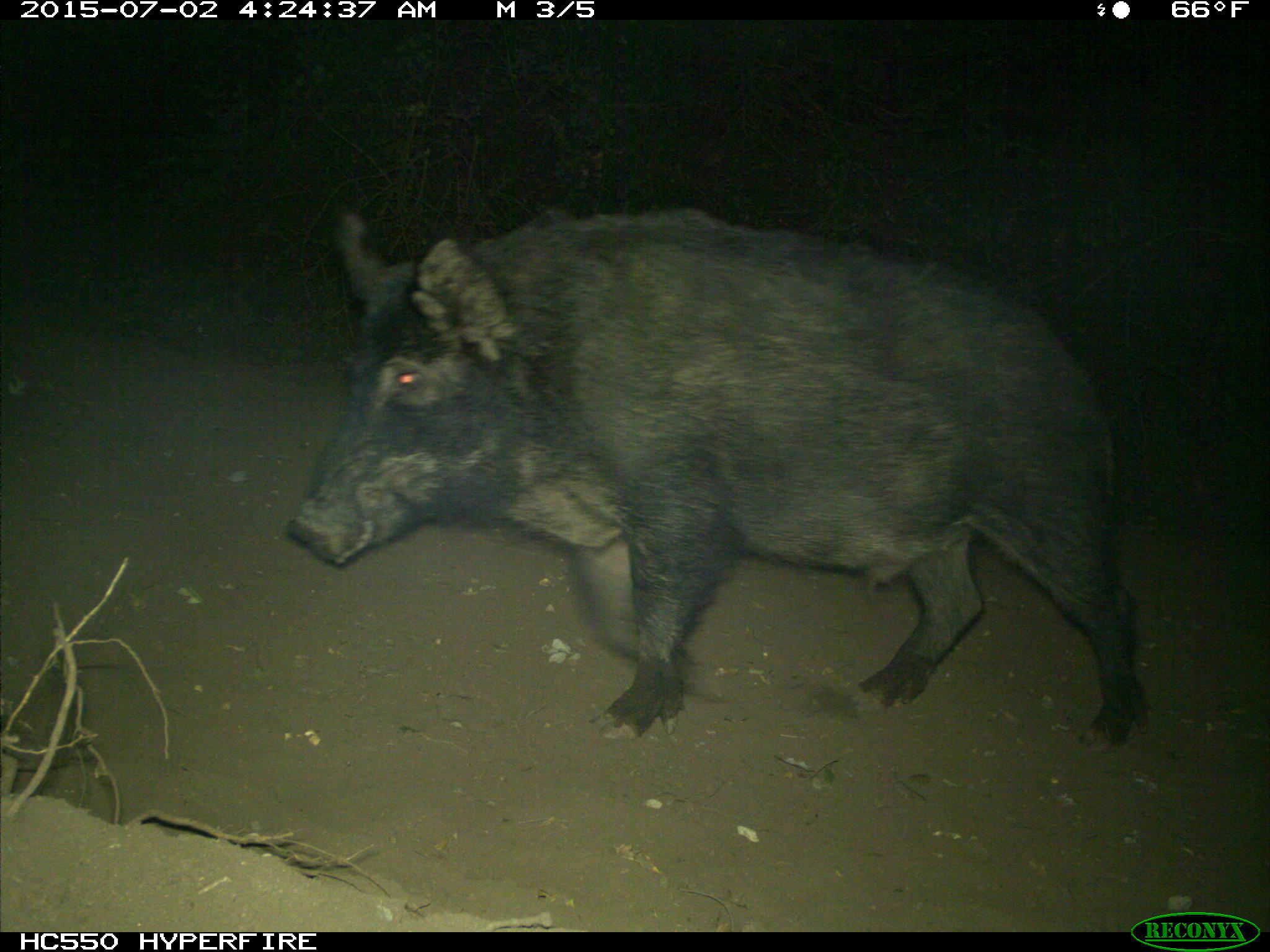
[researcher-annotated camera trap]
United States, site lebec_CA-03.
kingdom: Animalia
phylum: Chordata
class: Mammalia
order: Artiodactyla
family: Suidae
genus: Sus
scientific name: Sus scrofa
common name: wild boar